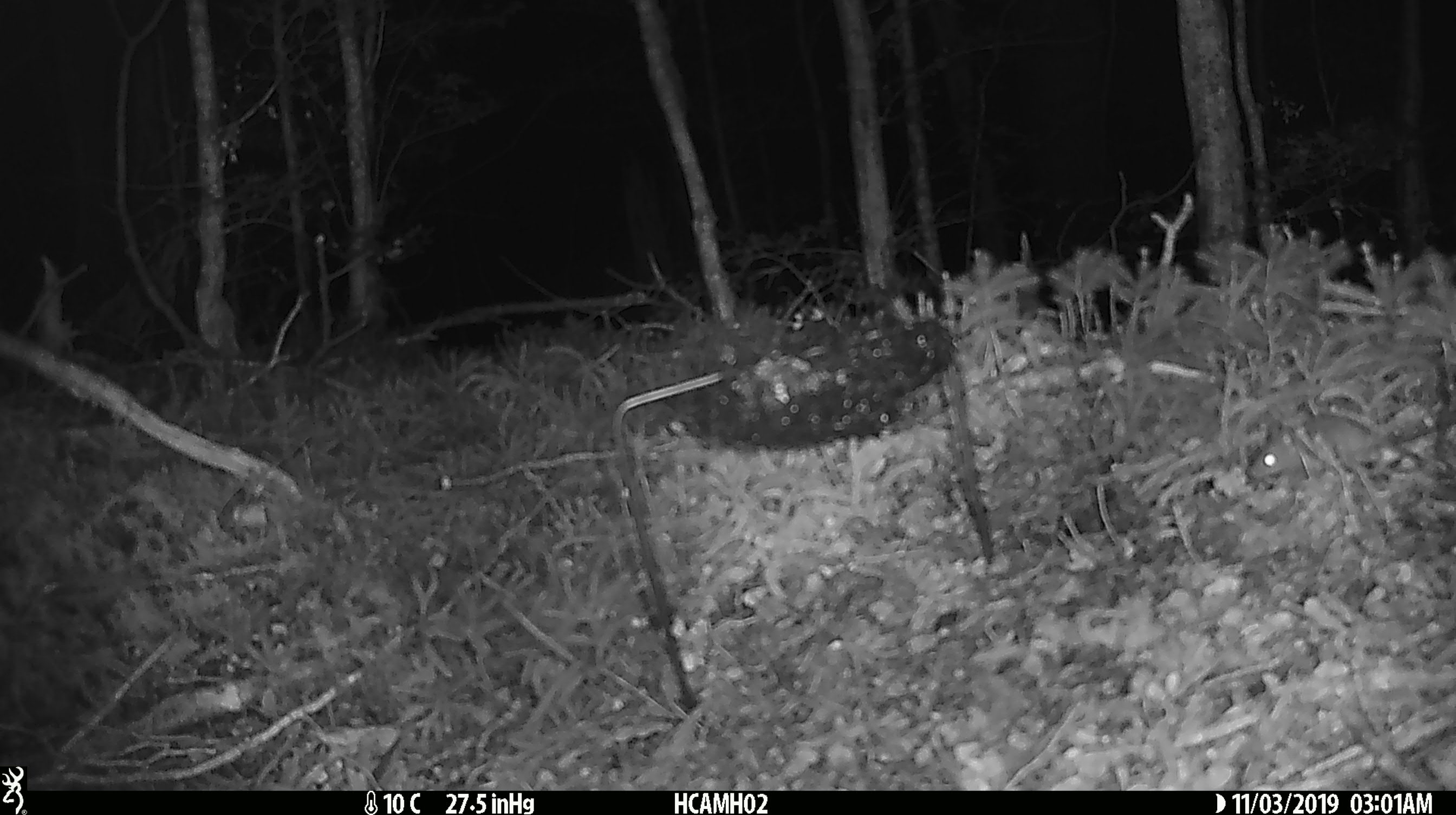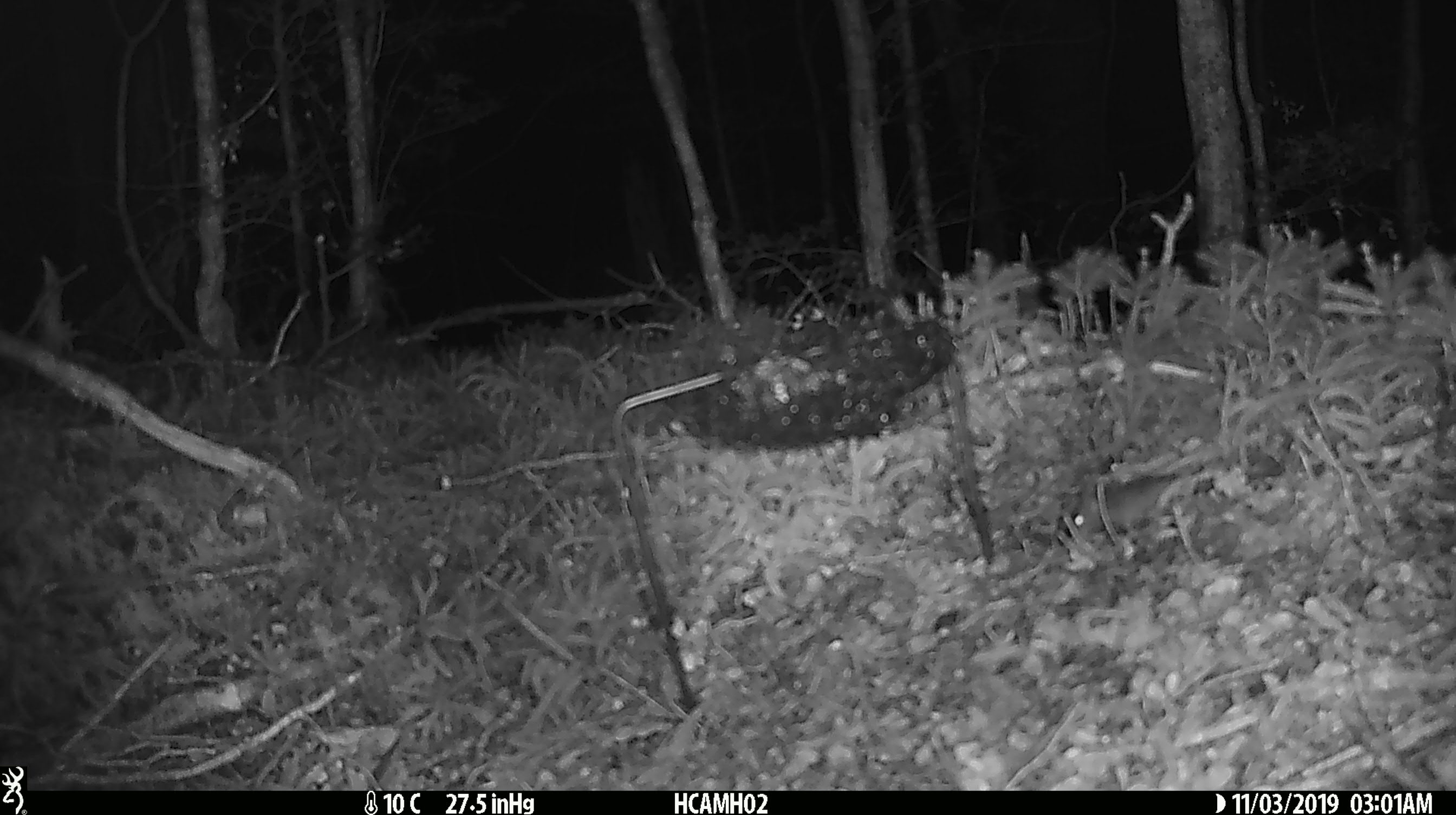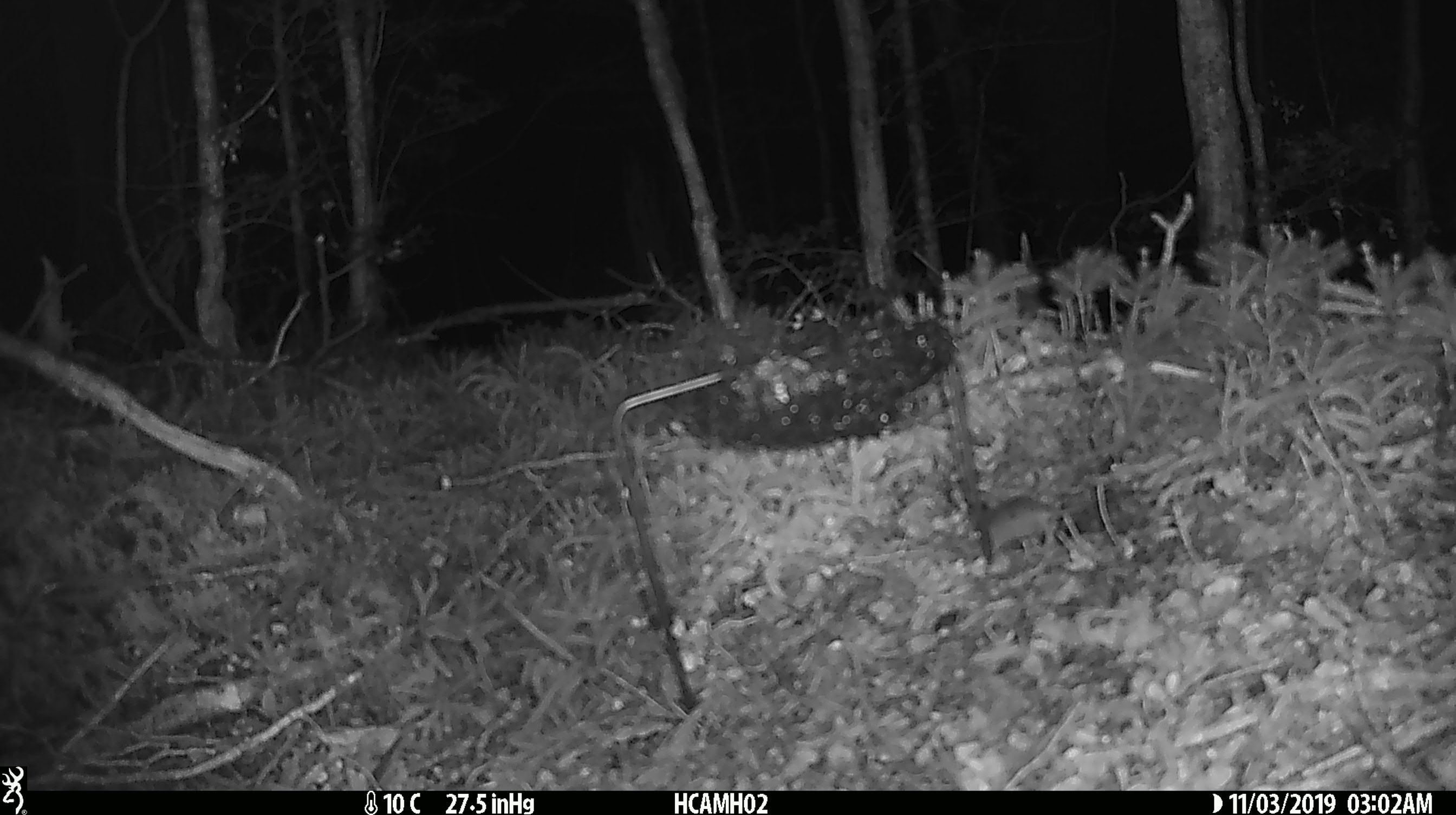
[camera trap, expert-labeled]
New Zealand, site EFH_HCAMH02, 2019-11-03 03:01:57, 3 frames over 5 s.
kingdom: Animalia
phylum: Chordata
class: Mammalia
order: Rodentia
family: Muridae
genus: Mus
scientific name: Mus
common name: mouse